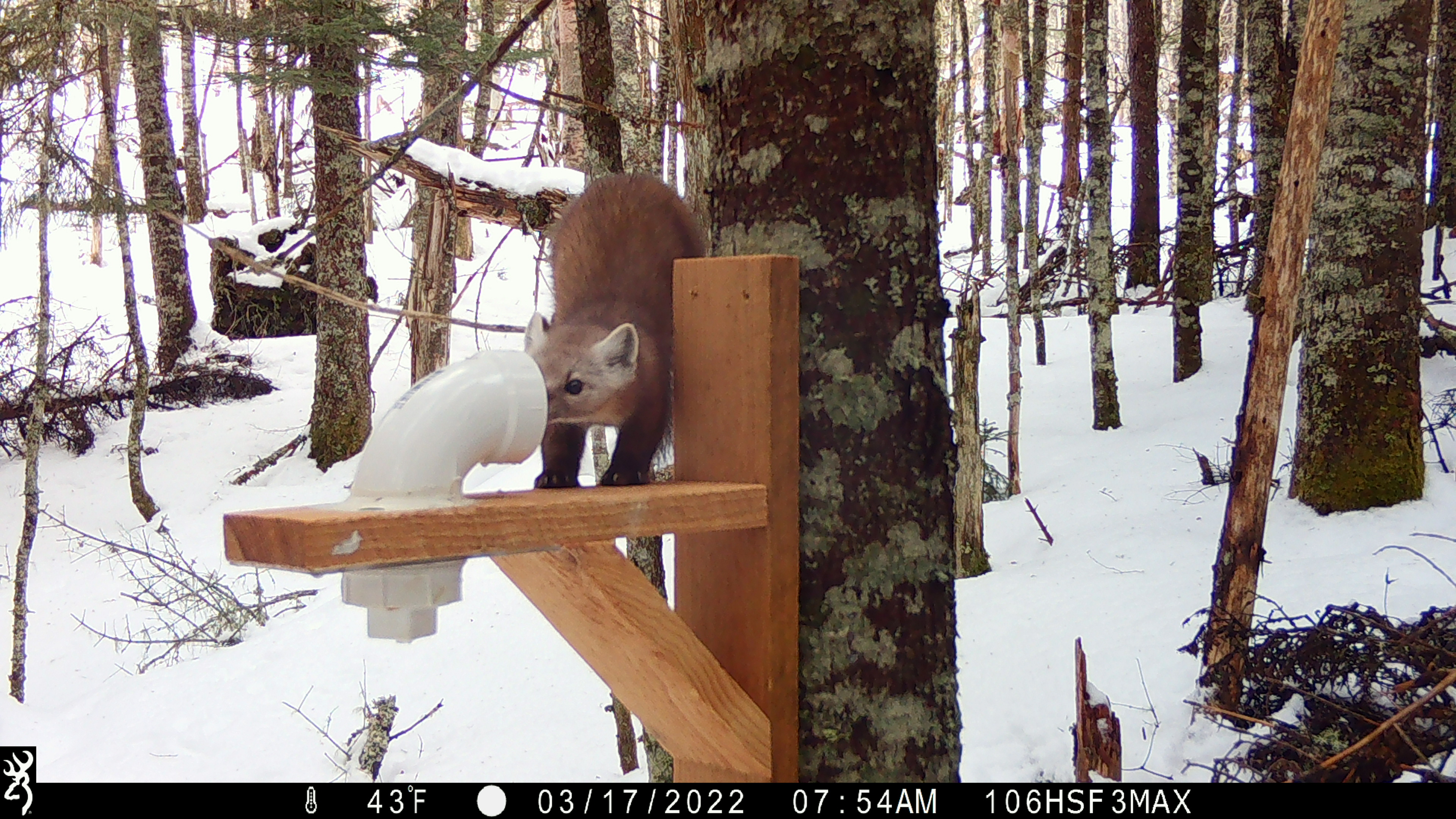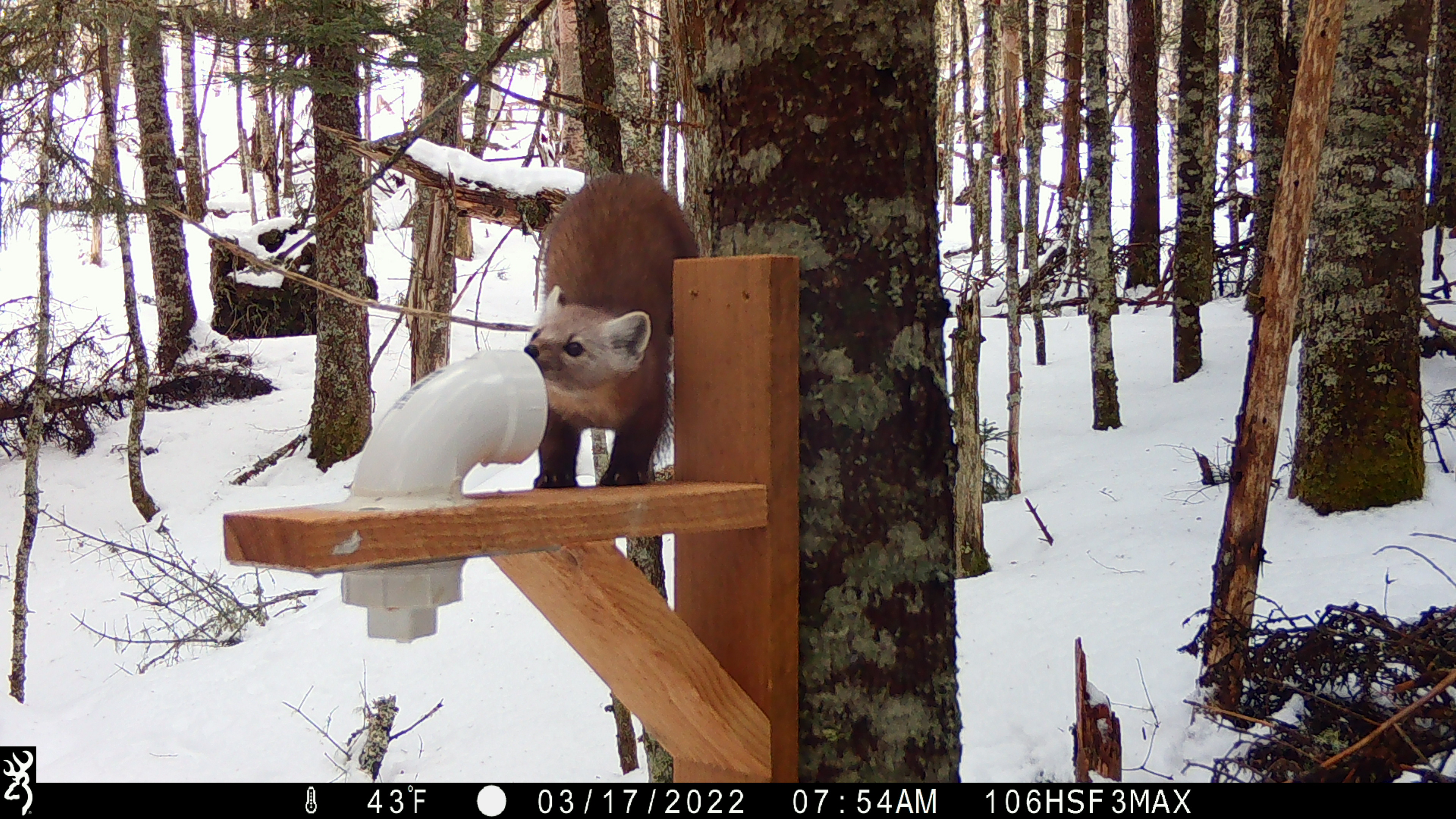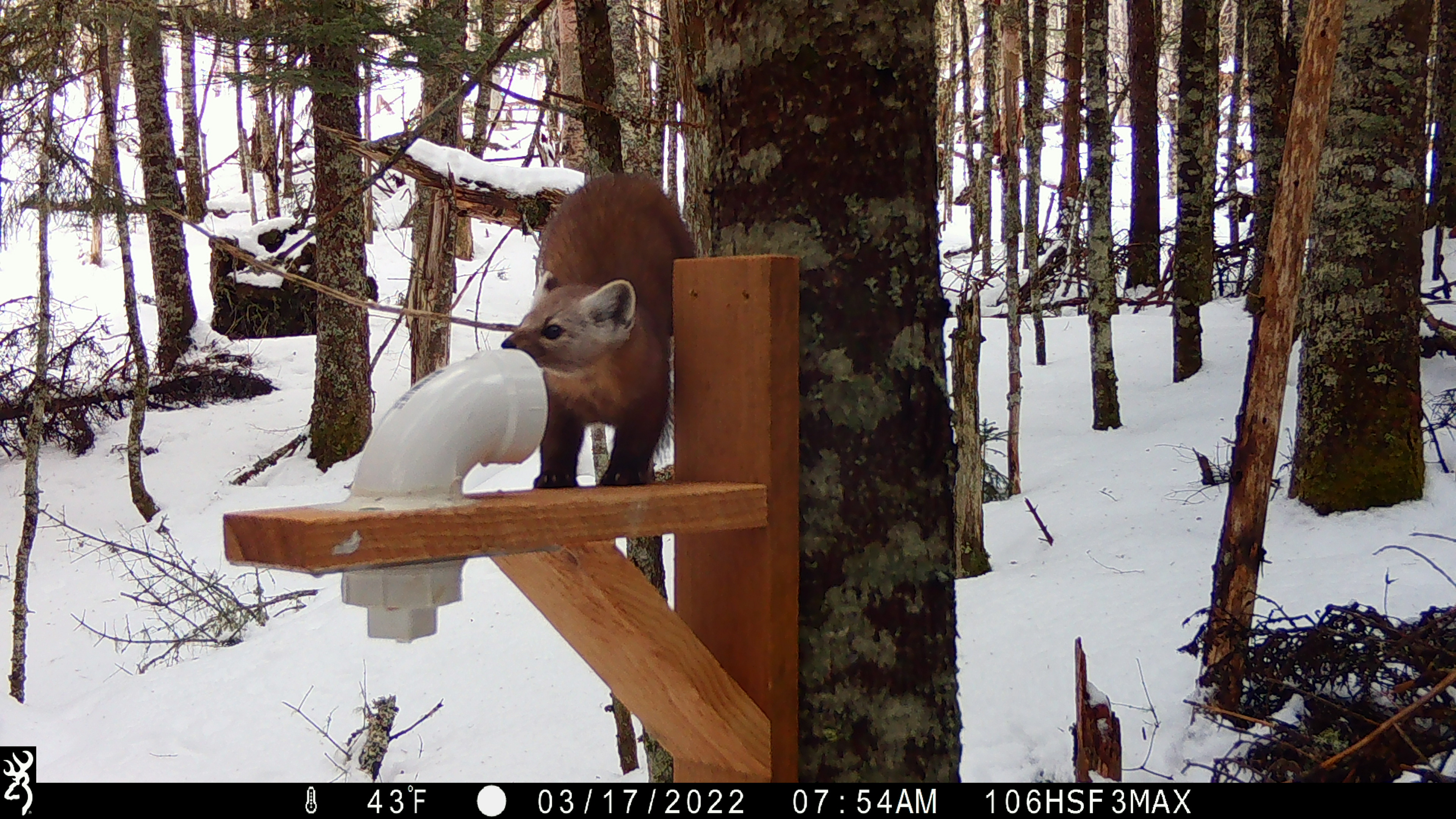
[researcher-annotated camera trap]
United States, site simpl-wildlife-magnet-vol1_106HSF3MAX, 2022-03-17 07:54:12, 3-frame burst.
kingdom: Animalia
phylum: Chordata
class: Mammalia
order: Carnivora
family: Mustelidae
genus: Martes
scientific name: Martes americana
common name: american marten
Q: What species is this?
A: American marten (Martes americana).